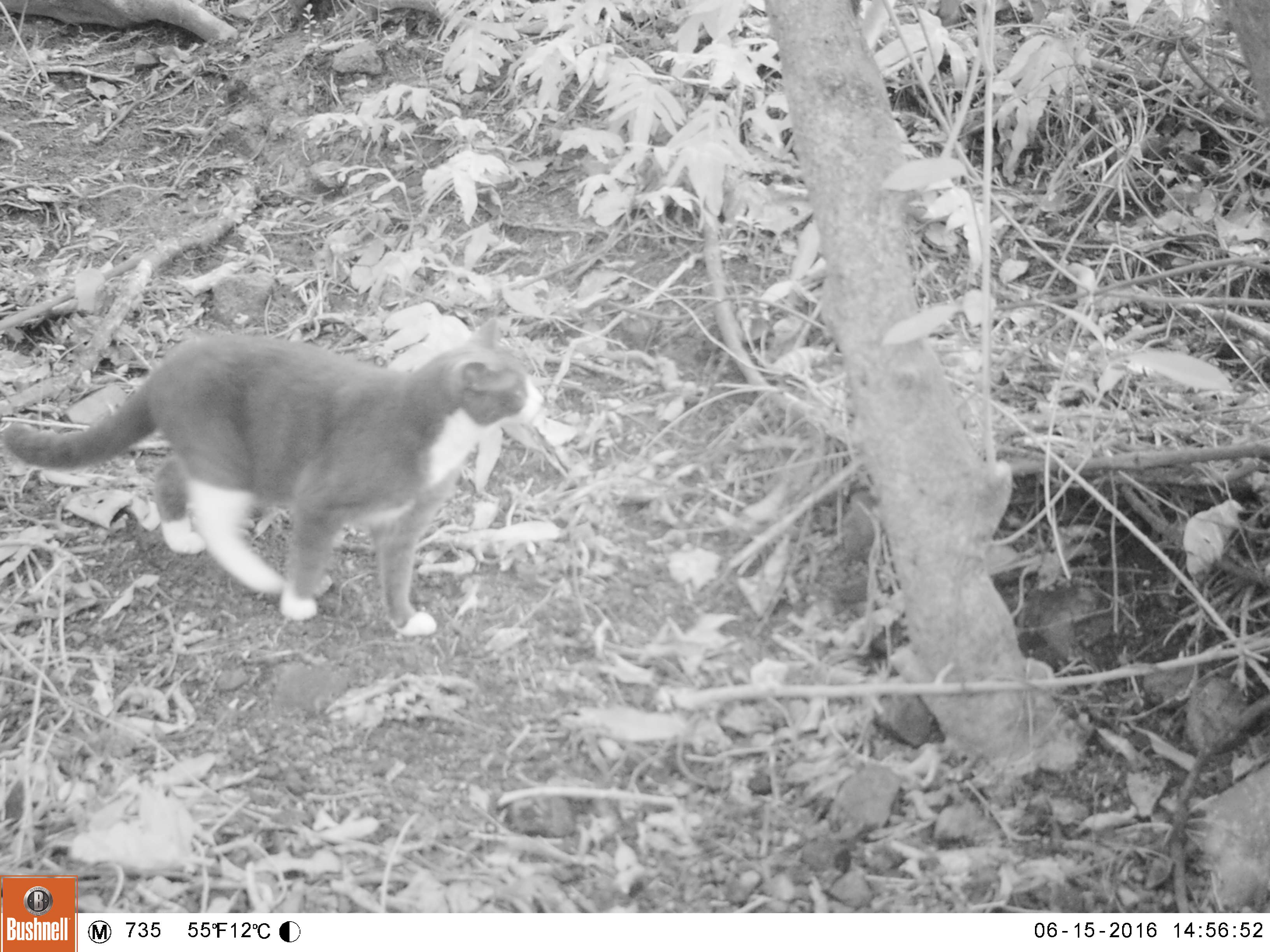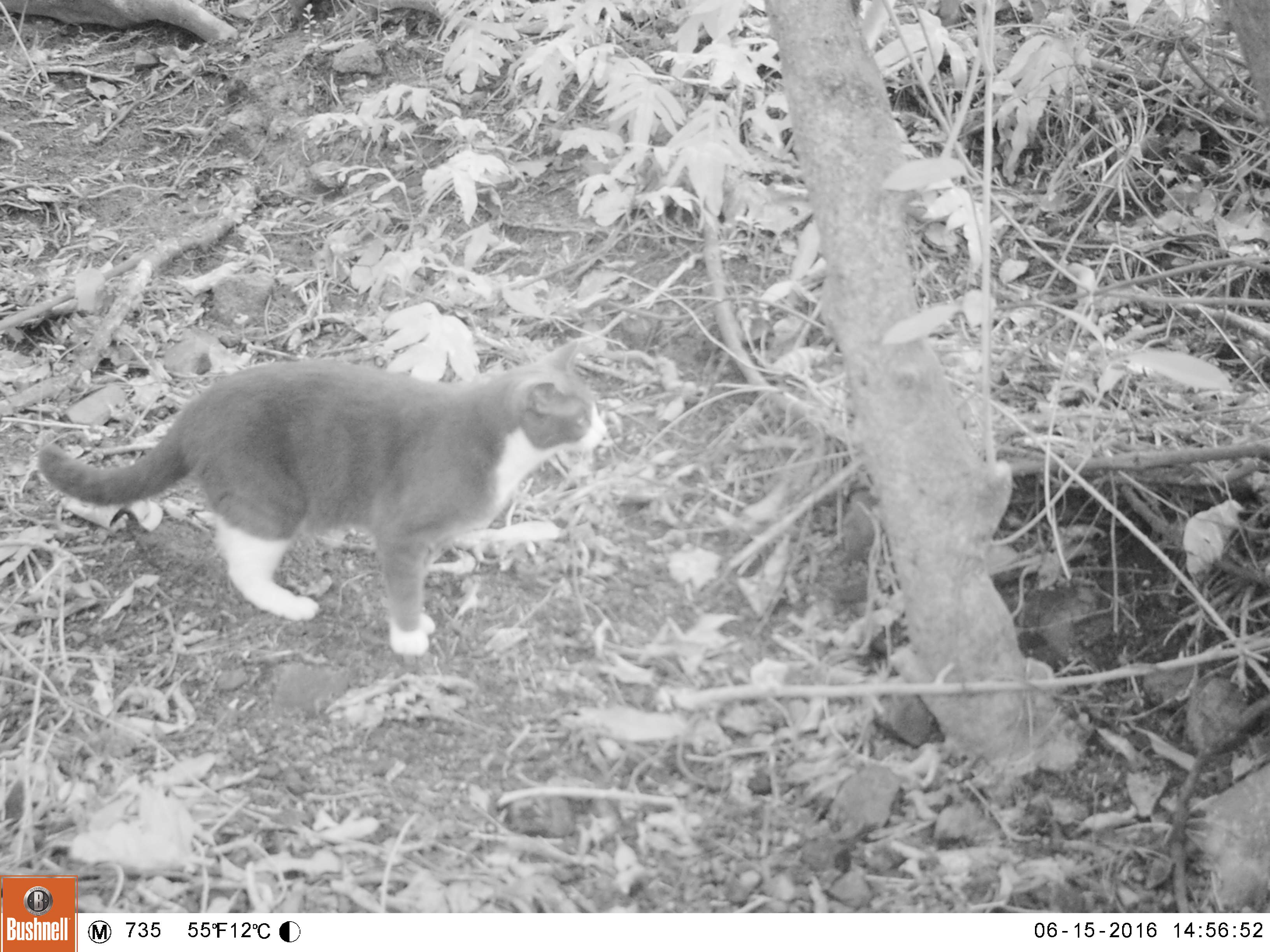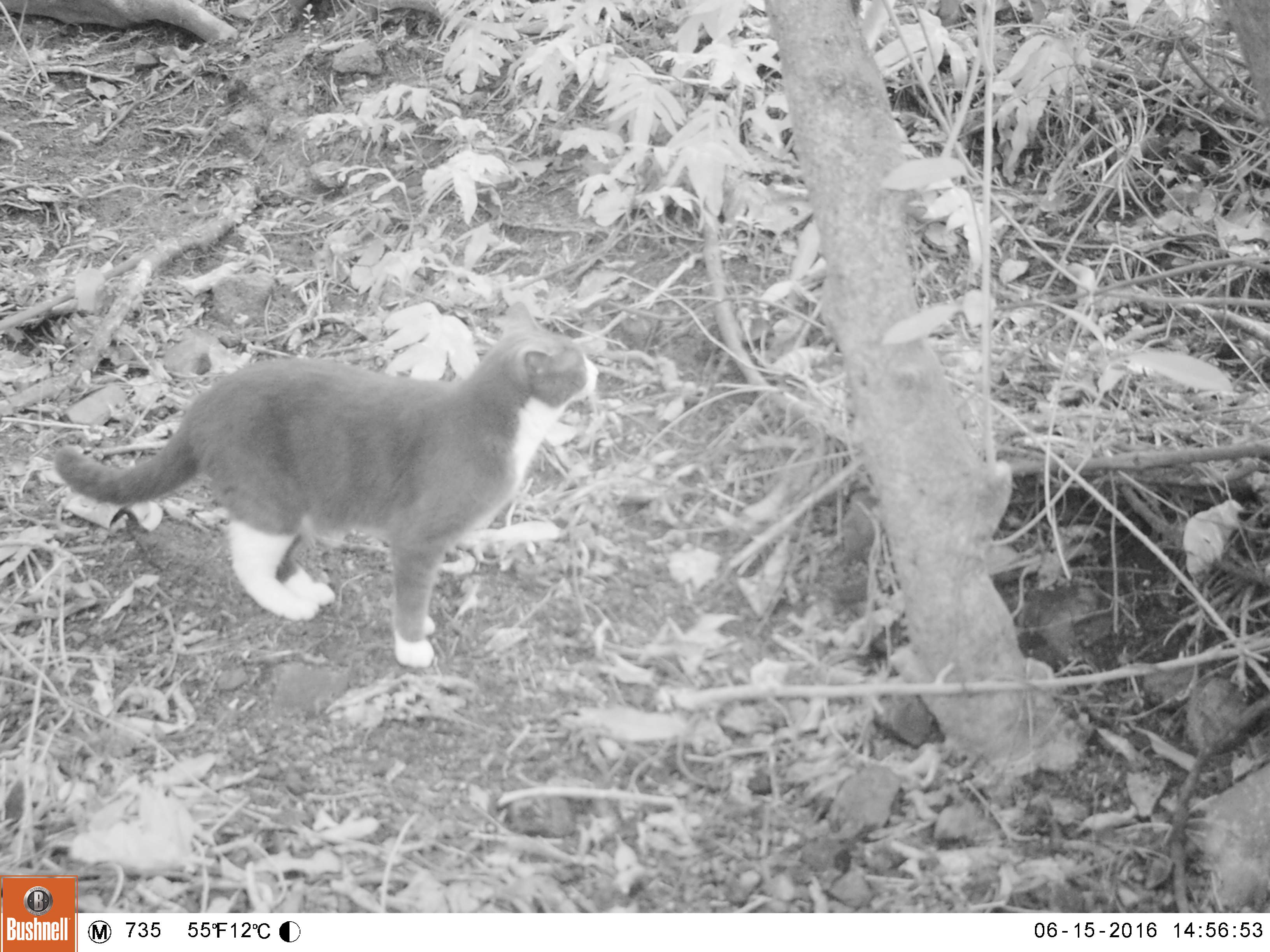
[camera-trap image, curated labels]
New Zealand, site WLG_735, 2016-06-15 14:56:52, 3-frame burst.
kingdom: Animalia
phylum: Chordata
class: Mammalia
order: Carnivora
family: Felidae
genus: Felis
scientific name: Felis catus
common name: domestic cat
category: cat